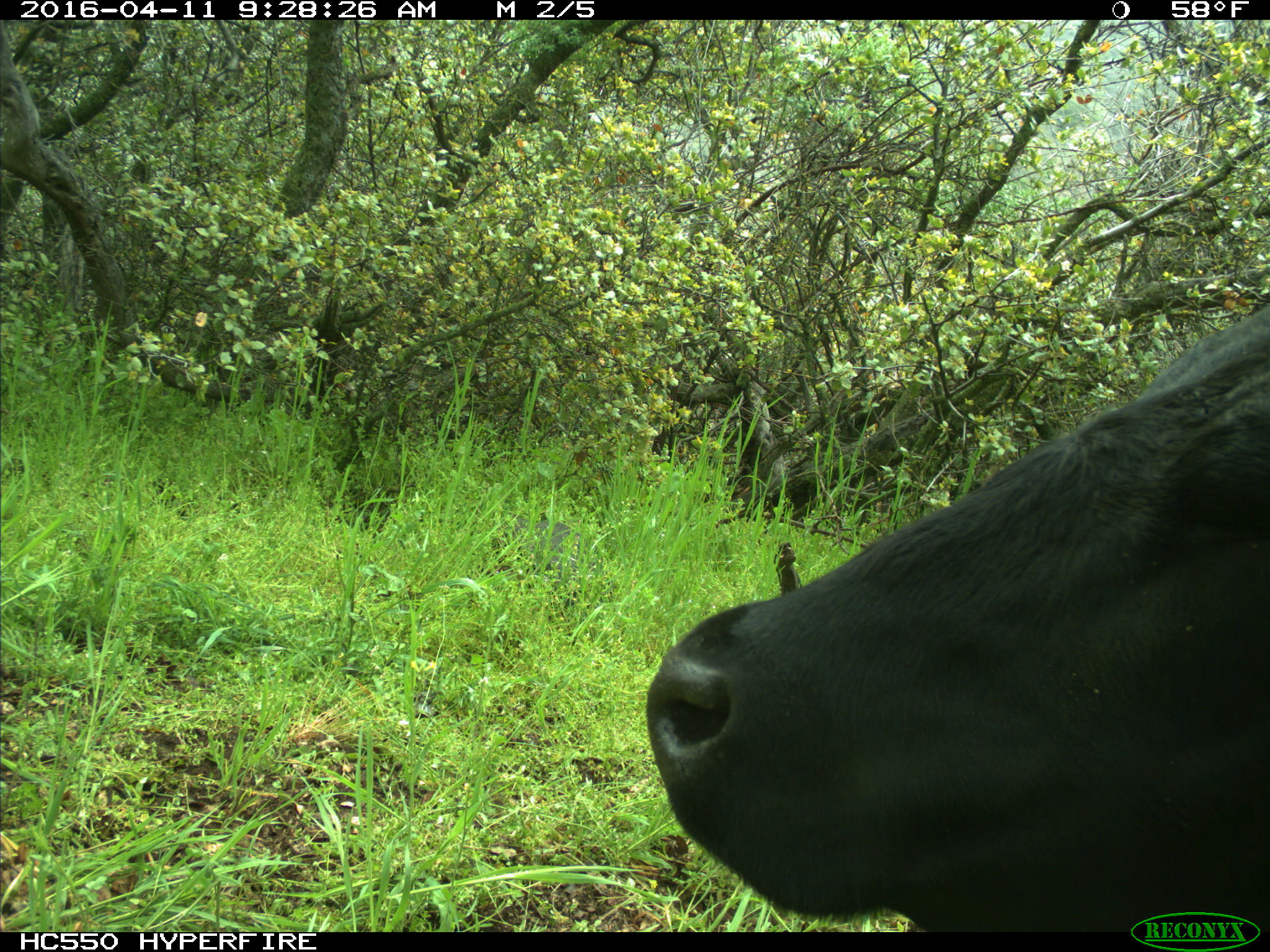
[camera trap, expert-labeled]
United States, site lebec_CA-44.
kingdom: Animalia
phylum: Chordata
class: Mammalia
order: Artiodactyla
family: Bovidae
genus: Bos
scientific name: Bos taurus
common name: domestic cow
Bos taurus (domestic cow).